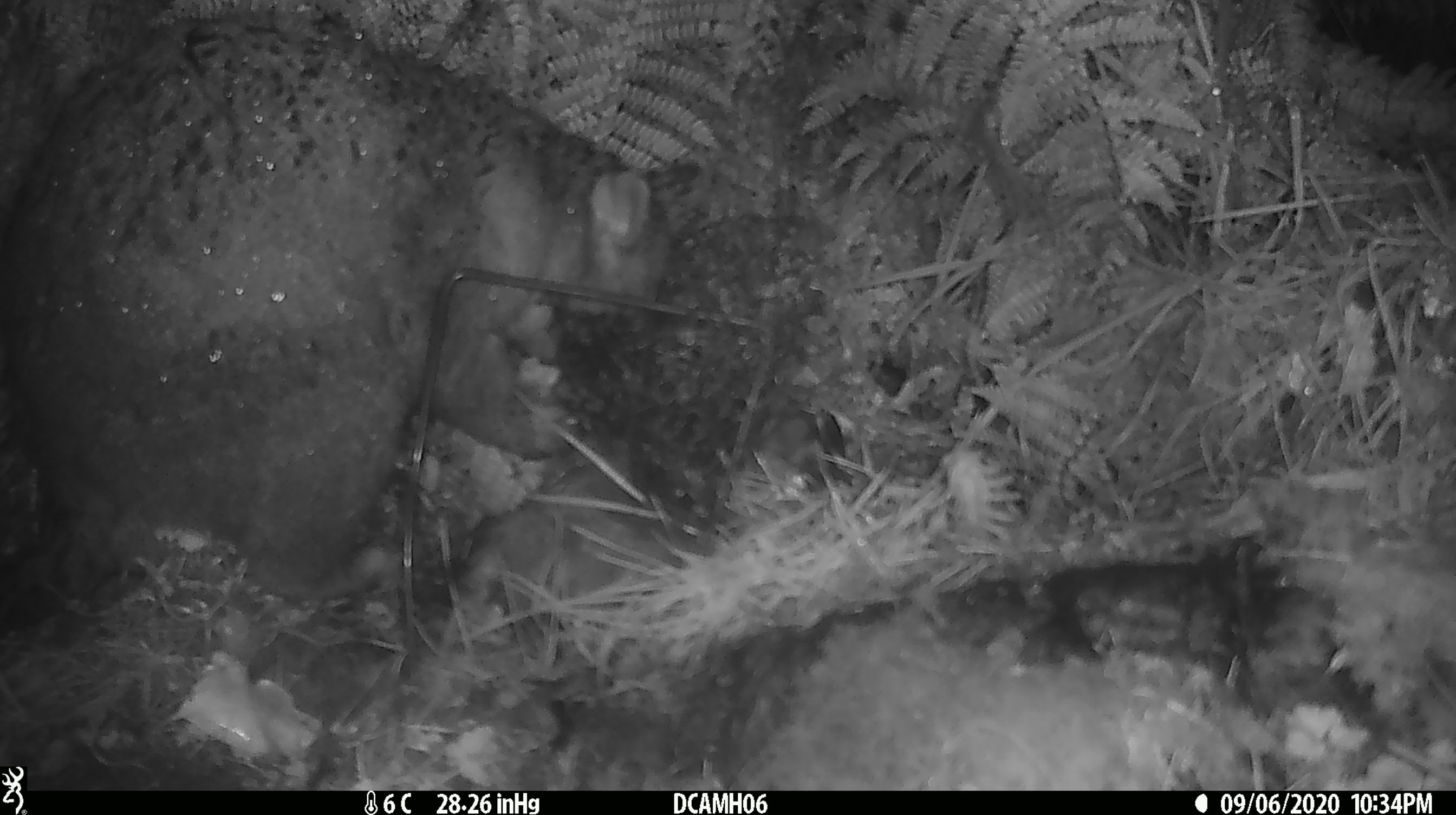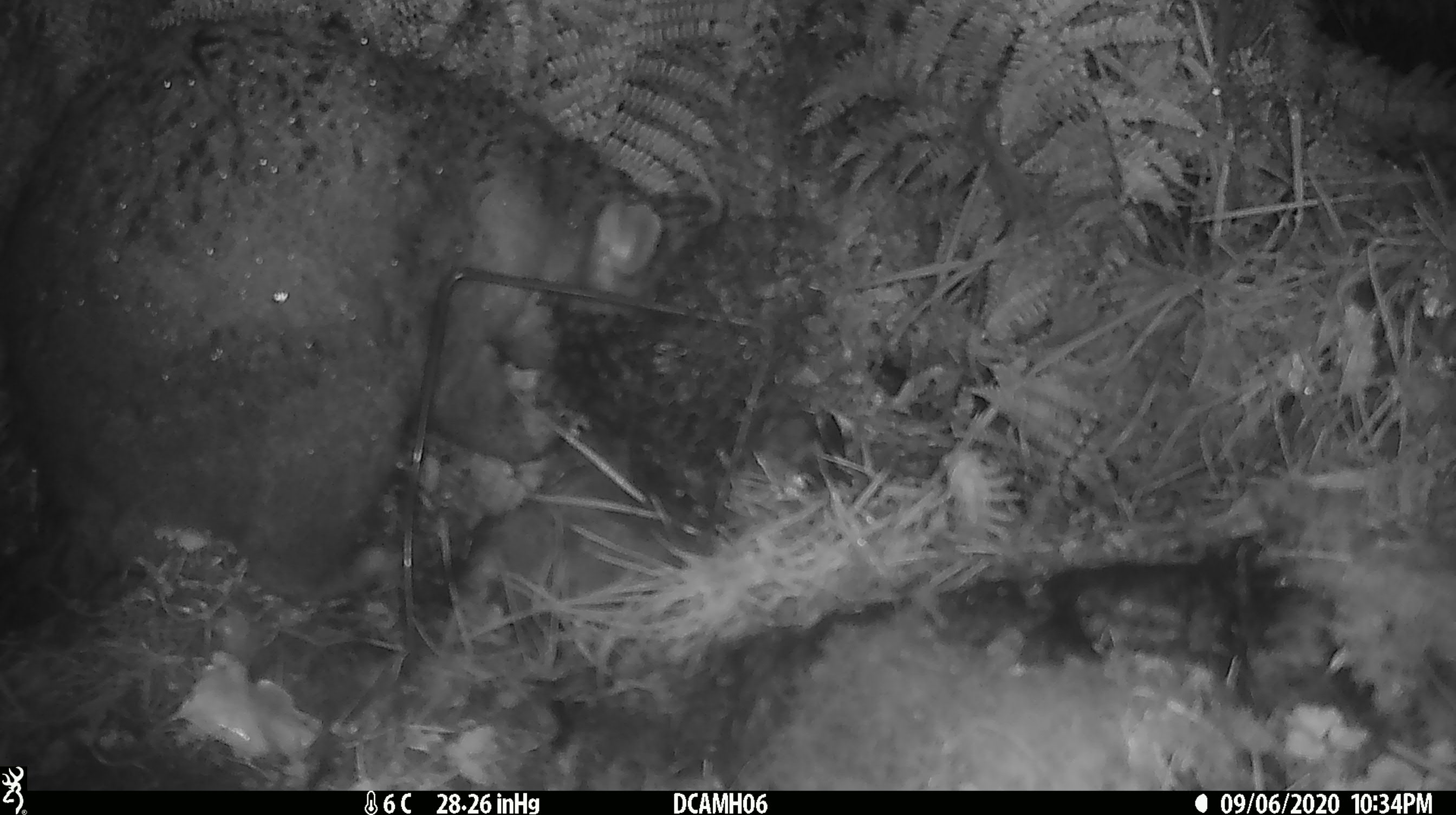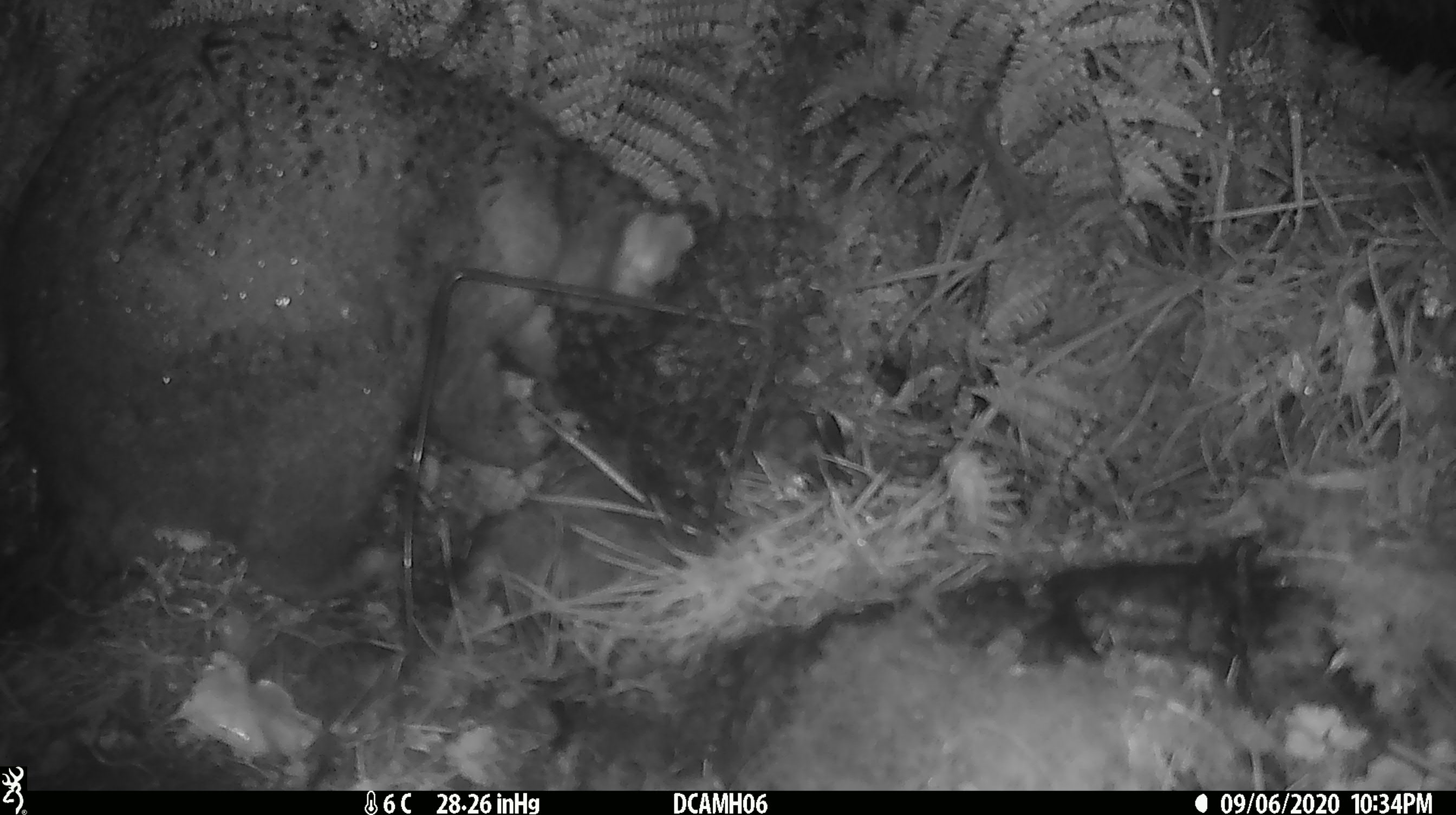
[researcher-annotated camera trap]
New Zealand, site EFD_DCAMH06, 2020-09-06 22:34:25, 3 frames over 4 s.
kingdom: Animalia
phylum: Chordata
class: Mammalia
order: Diprotodontia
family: Phalangeridae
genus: Trichosurus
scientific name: Trichosurus vulpecula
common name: common brushtail possum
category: possum